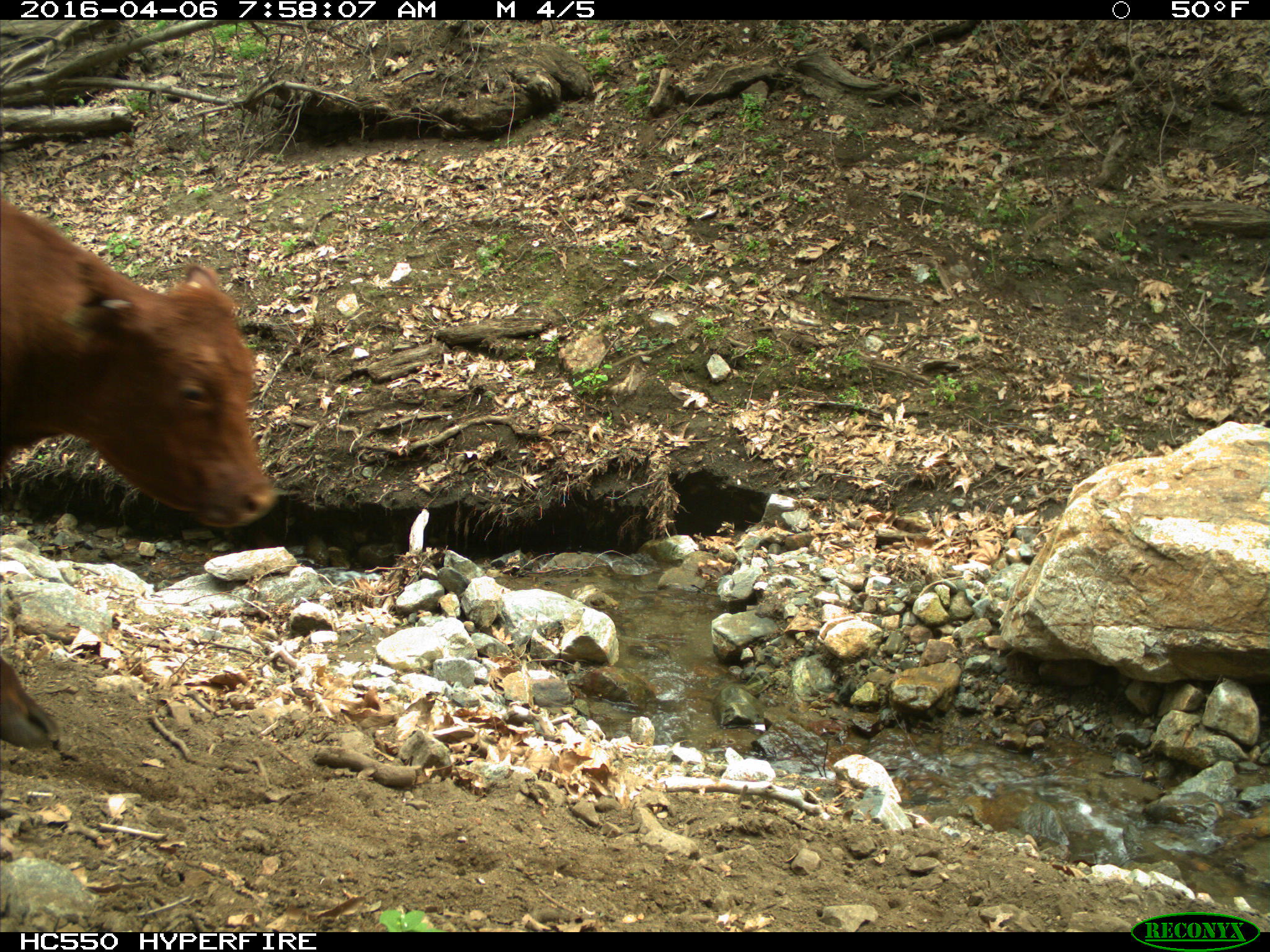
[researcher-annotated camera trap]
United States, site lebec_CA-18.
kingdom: Animalia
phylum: Chordata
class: Mammalia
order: Artiodactyla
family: Bovidae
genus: Bos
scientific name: Bos taurus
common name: domestic cow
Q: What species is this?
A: Bos taurus (domestic cow).